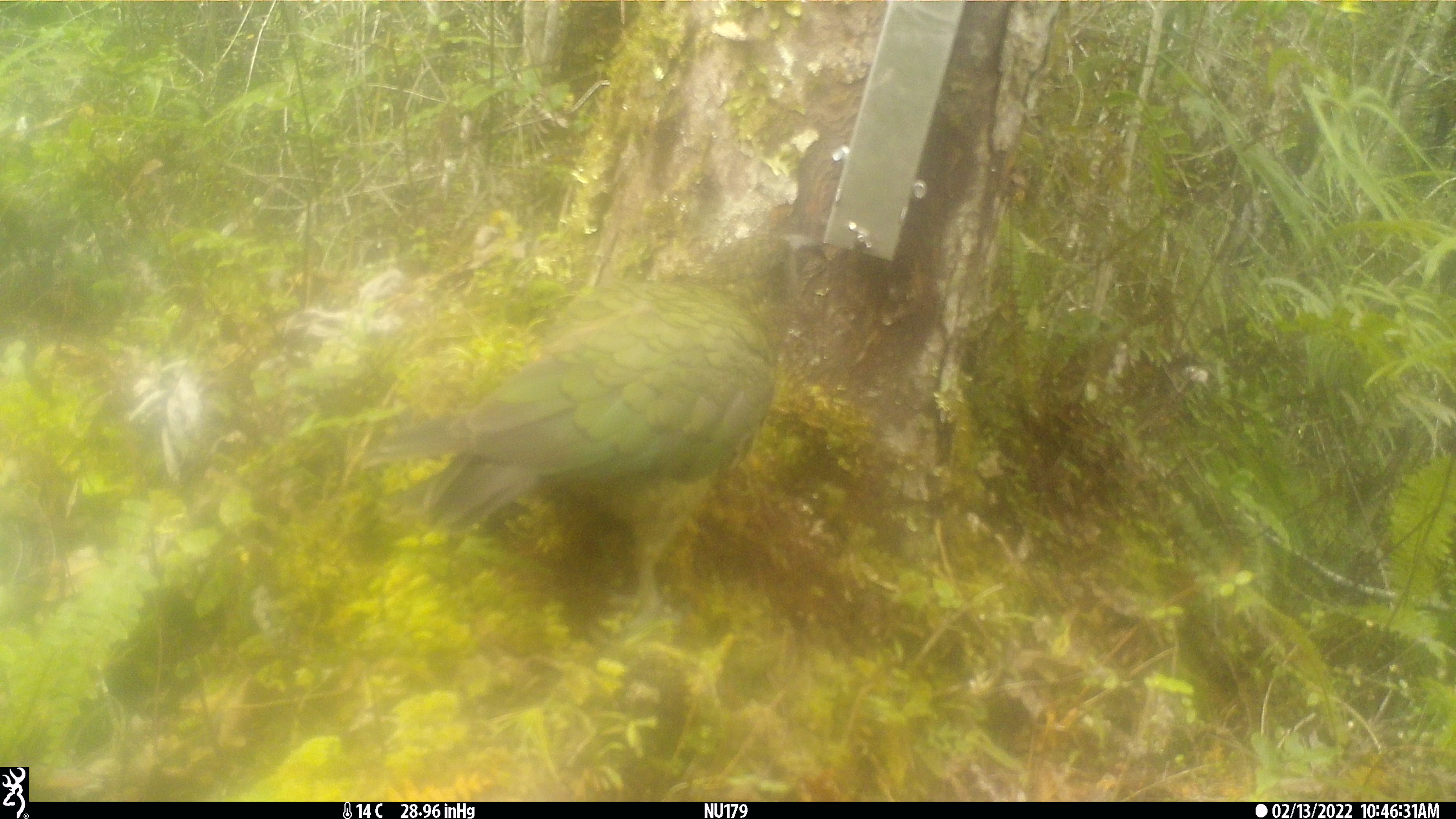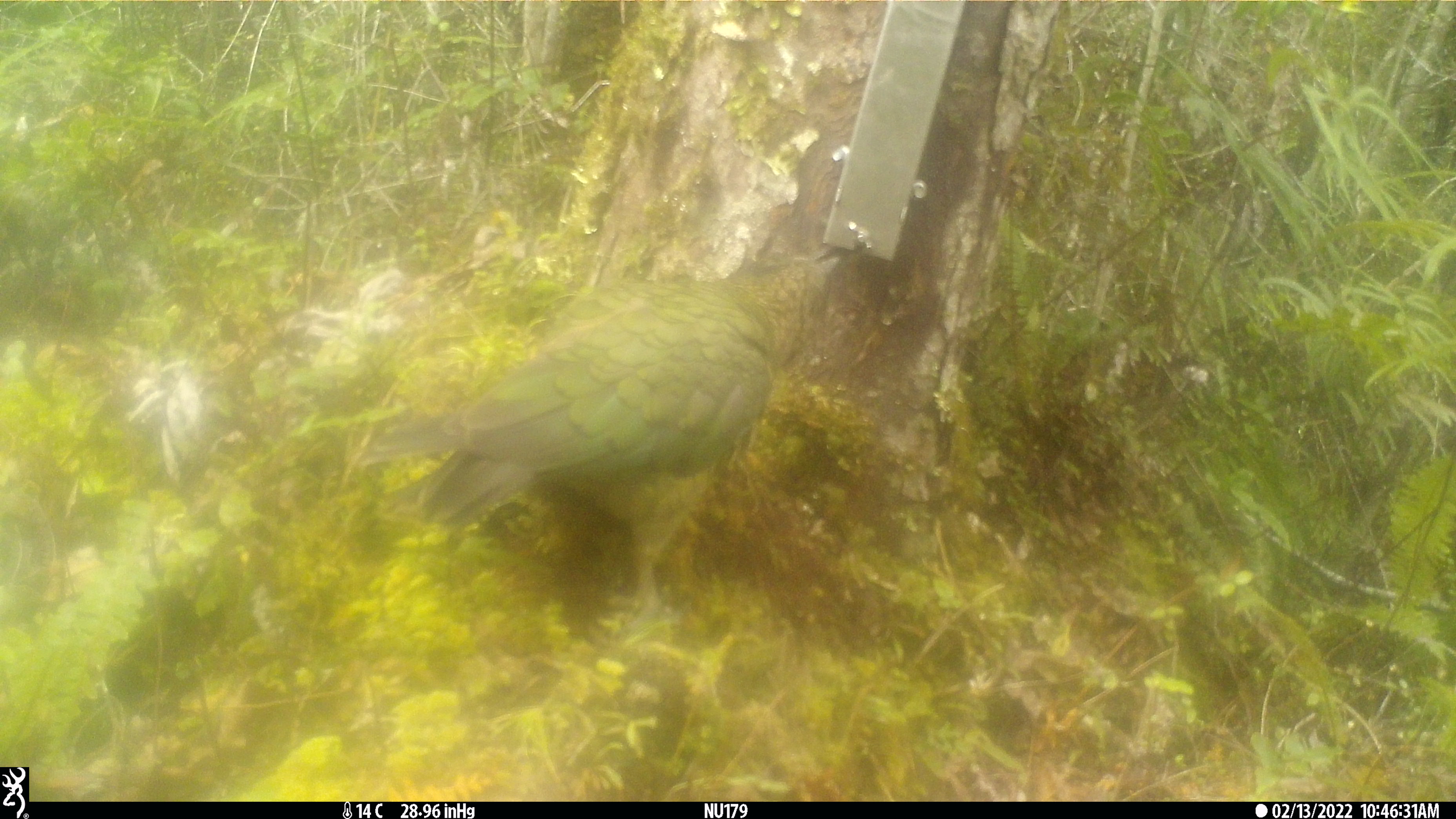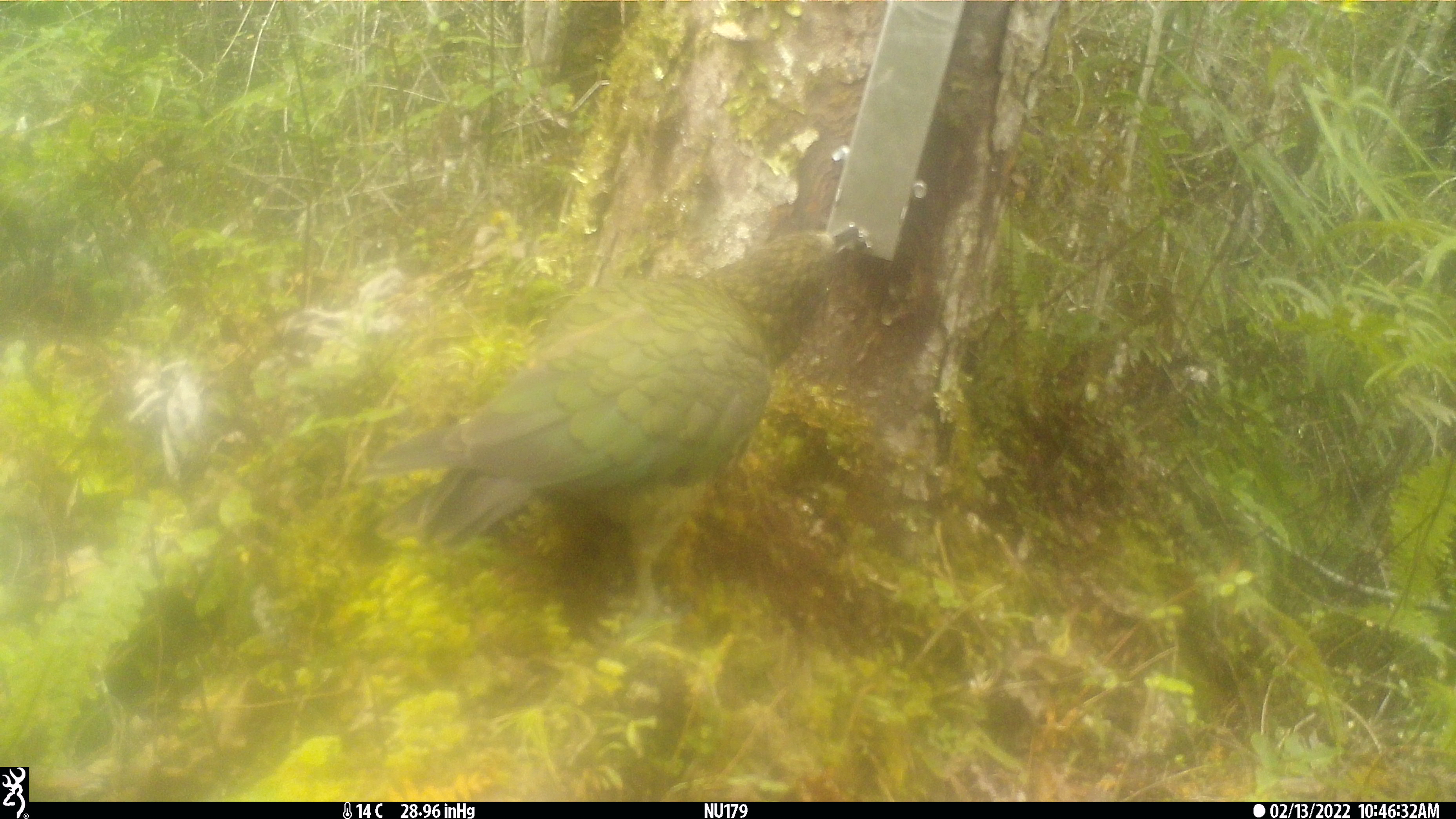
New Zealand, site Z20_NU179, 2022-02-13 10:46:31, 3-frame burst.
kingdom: Animalia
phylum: Chordata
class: Aves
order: Psittaciformes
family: Strigopidae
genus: Nestor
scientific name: Nestor notabilis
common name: kea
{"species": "kea (Nestor notabilis)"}